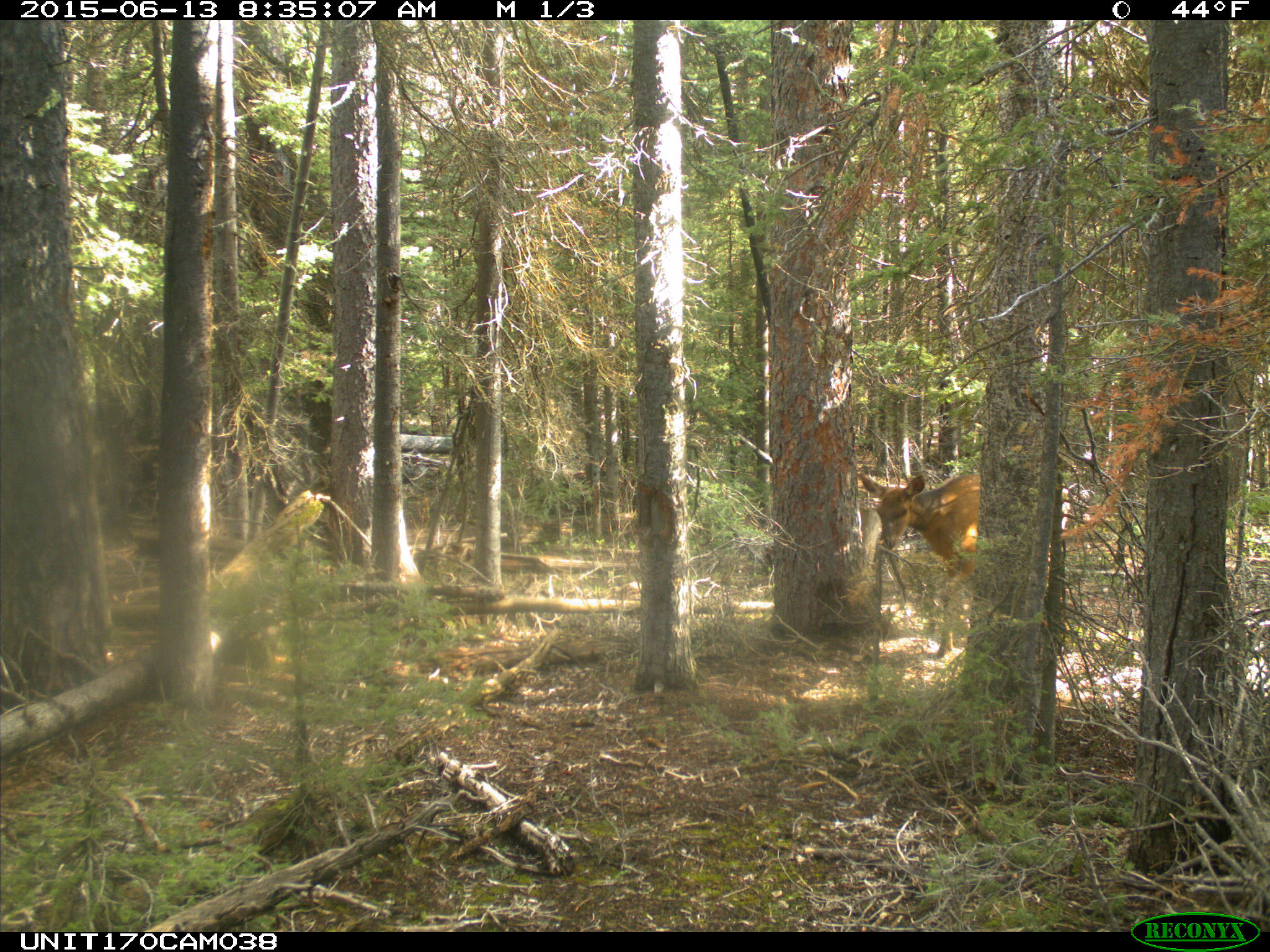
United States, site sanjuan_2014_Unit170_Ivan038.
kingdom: Animalia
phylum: Chordata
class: Mammalia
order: Artiodactyla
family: Cervidae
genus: Cervus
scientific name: Cervus elaphus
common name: red deer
Cervus elaphus (red deer).